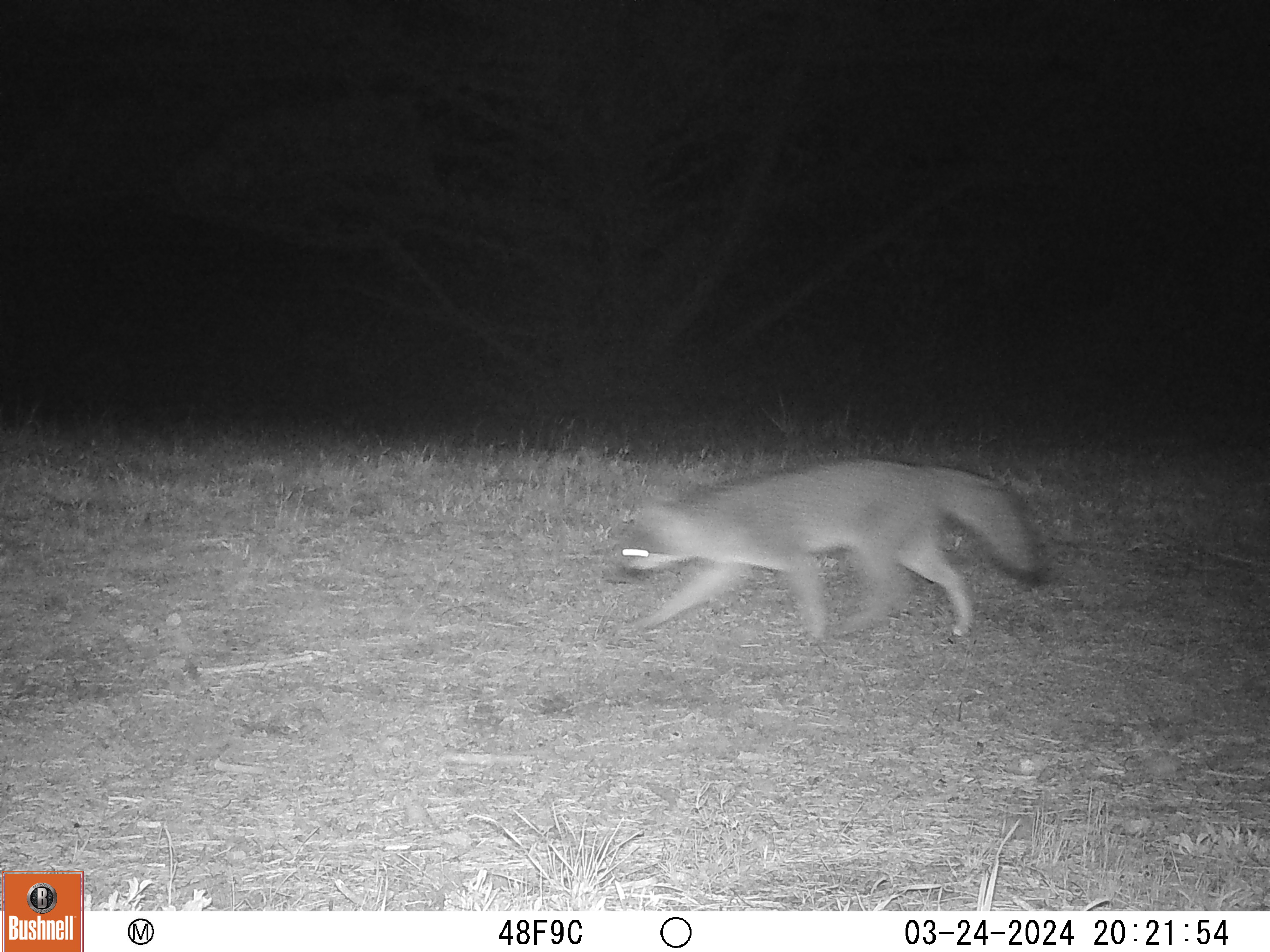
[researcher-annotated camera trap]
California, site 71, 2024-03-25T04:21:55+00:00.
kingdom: Animalia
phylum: Chordata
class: Mammalia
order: Carnivora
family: Canidae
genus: Urocyon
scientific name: Urocyon cinereoargenteus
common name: gray fox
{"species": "gray fox (Urocyon cinereoargenteus)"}